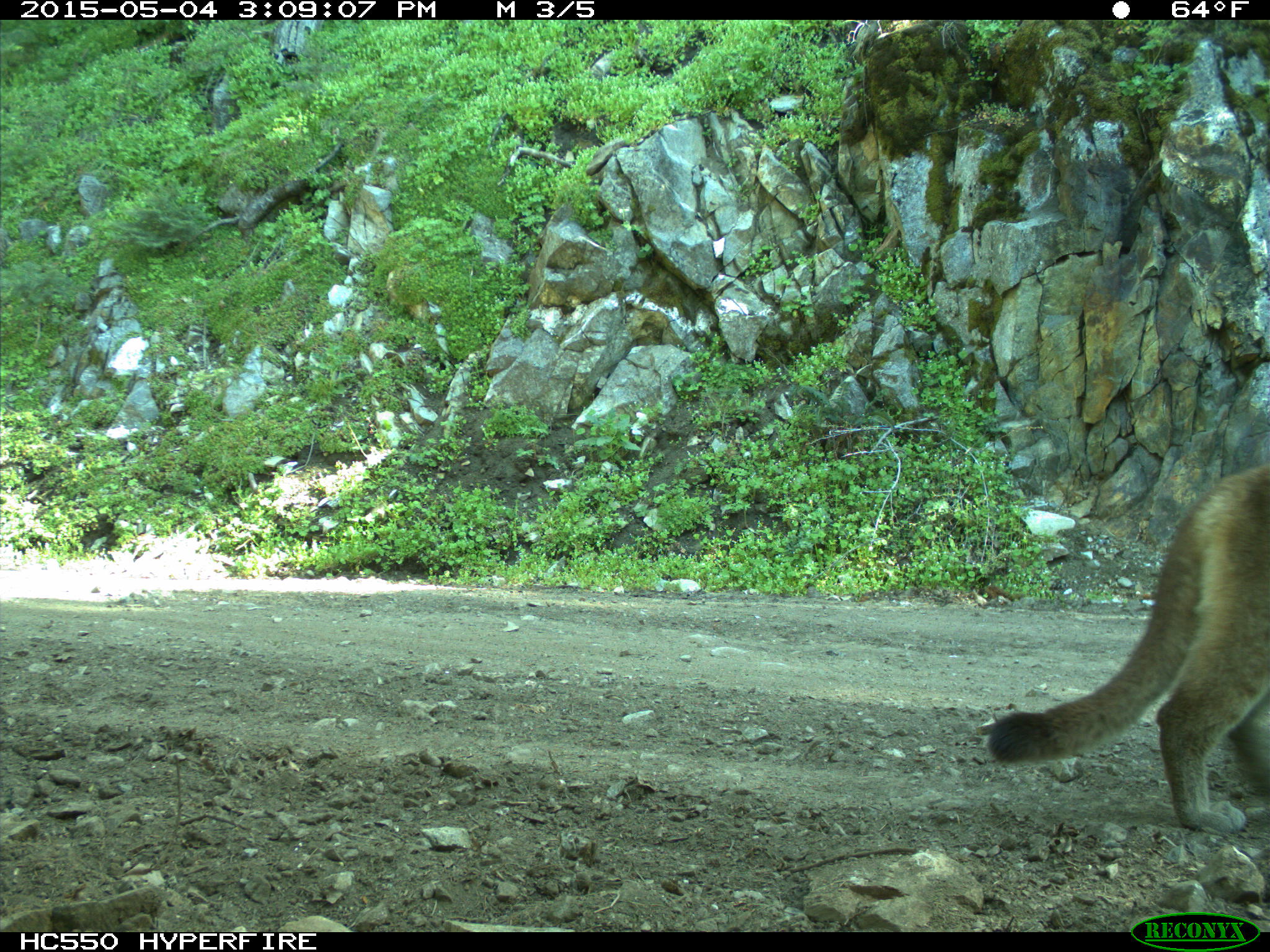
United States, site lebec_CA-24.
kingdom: Animalia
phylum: Chordata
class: Mammalia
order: Carnivora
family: Felidae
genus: Puma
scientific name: Puma concolor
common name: mountain lion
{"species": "Puma concolor (mountain lion)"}